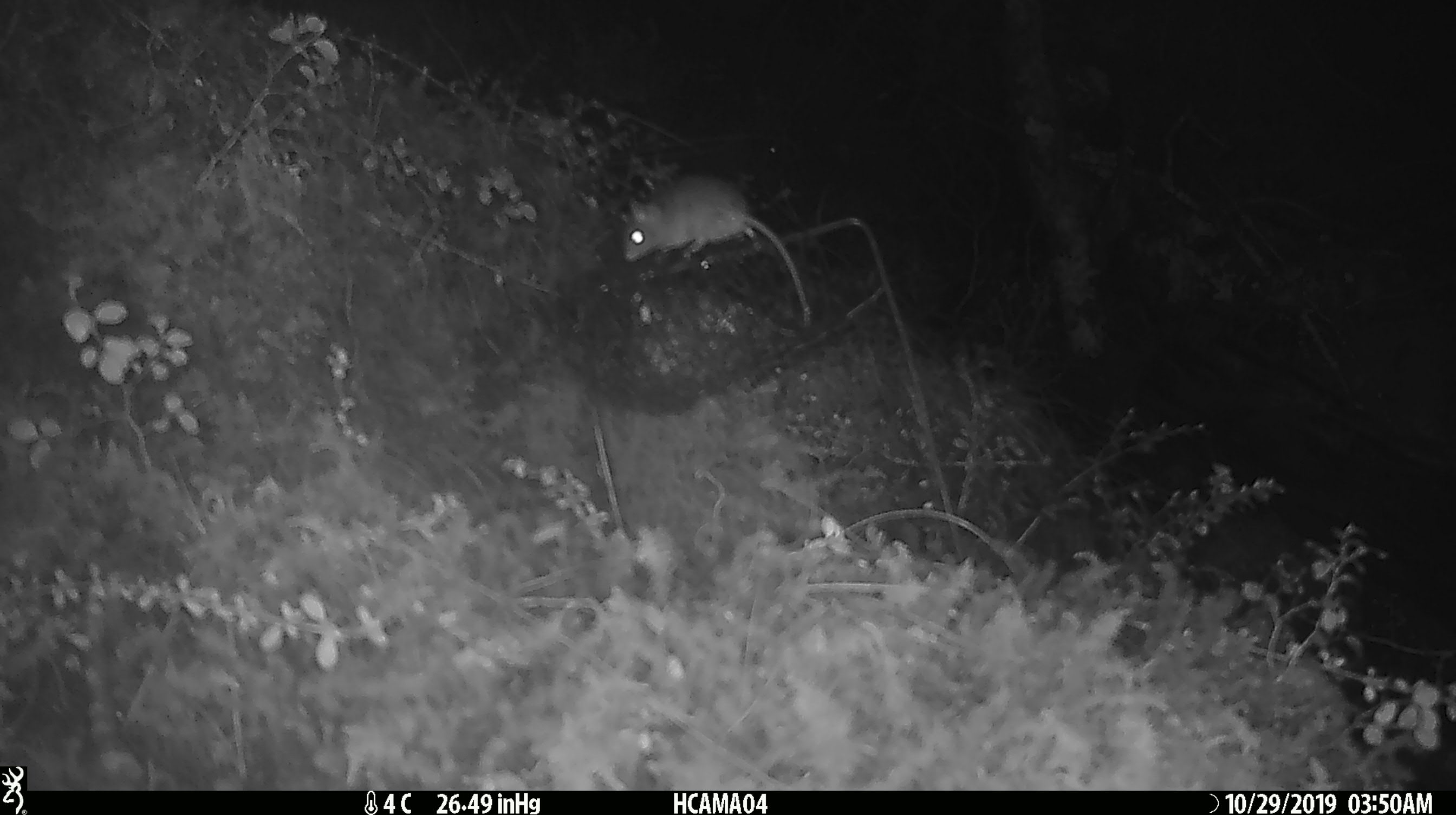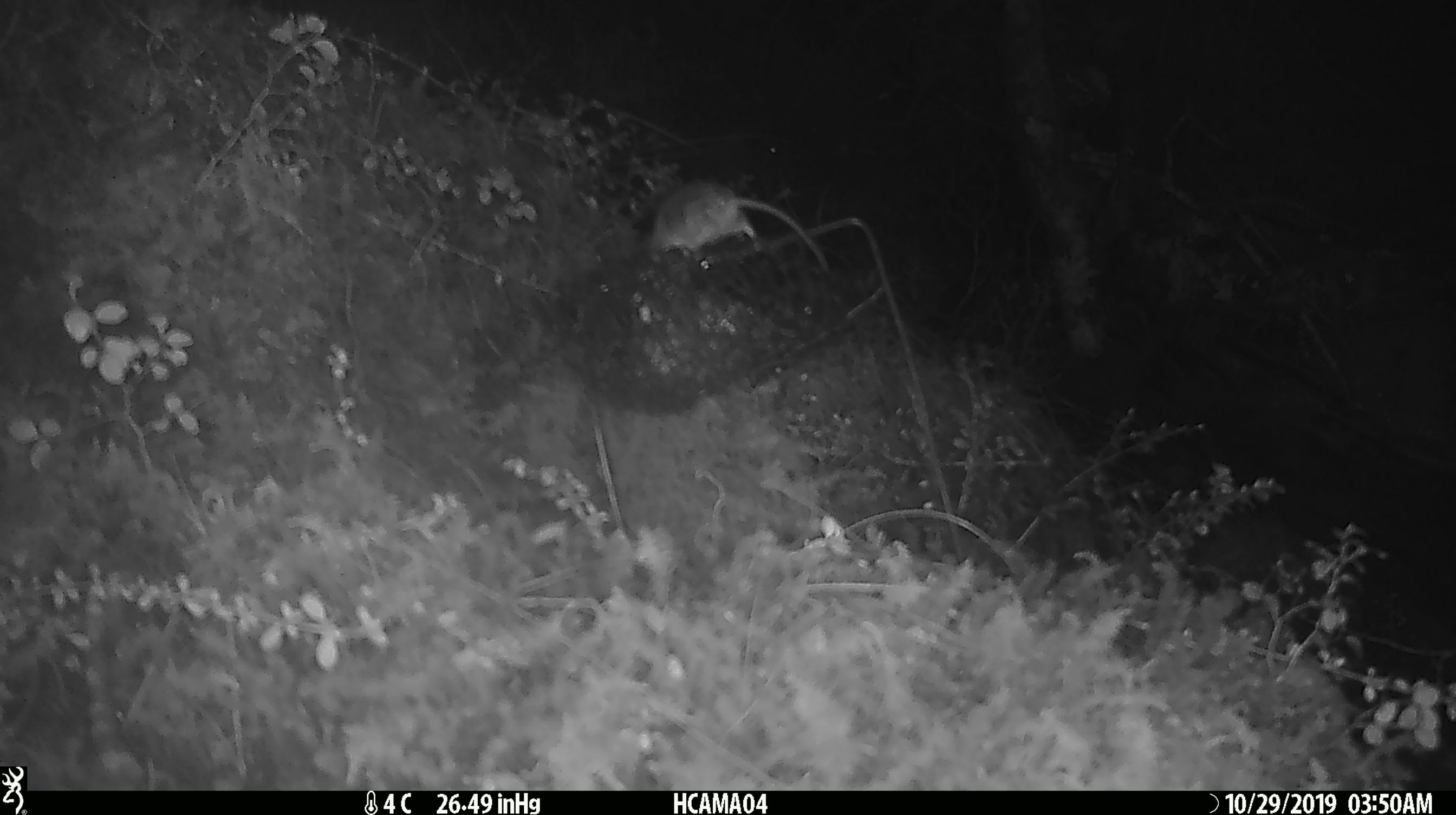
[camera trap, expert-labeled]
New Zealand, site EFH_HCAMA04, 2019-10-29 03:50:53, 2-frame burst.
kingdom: Animalia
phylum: Chordata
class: Mammalia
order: Rodentia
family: Muridae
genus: Mus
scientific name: Mus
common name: mouse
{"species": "mouse (Mus)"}